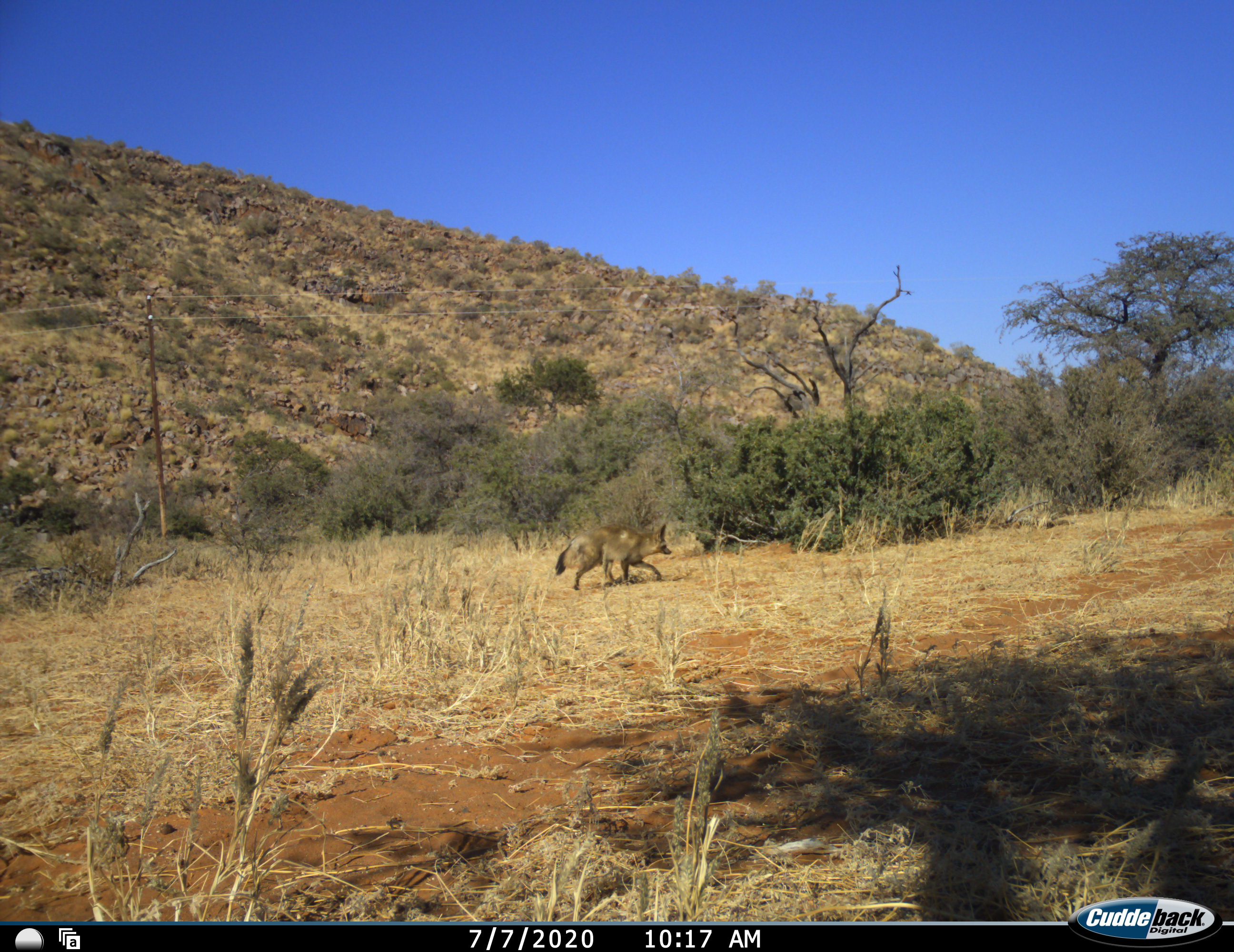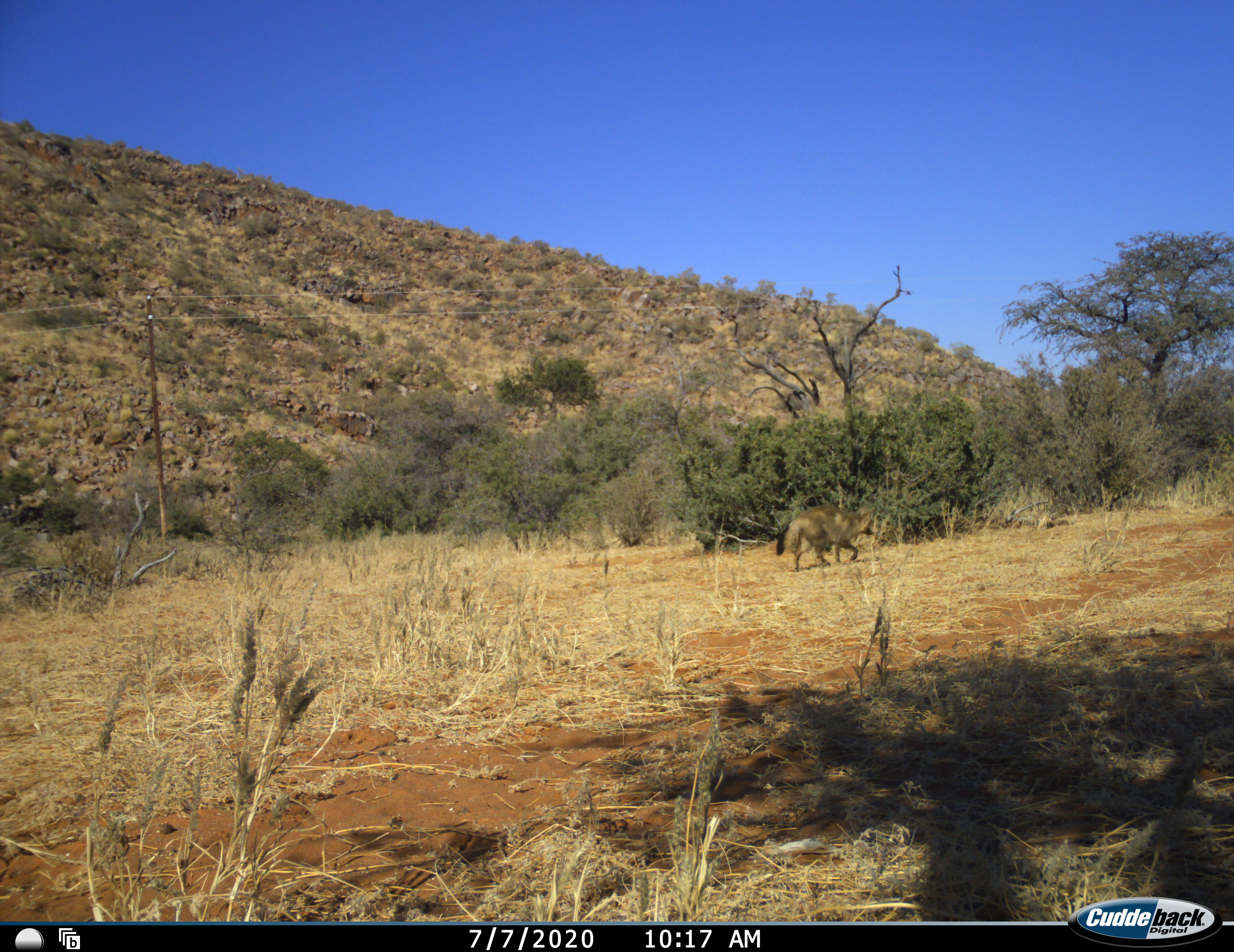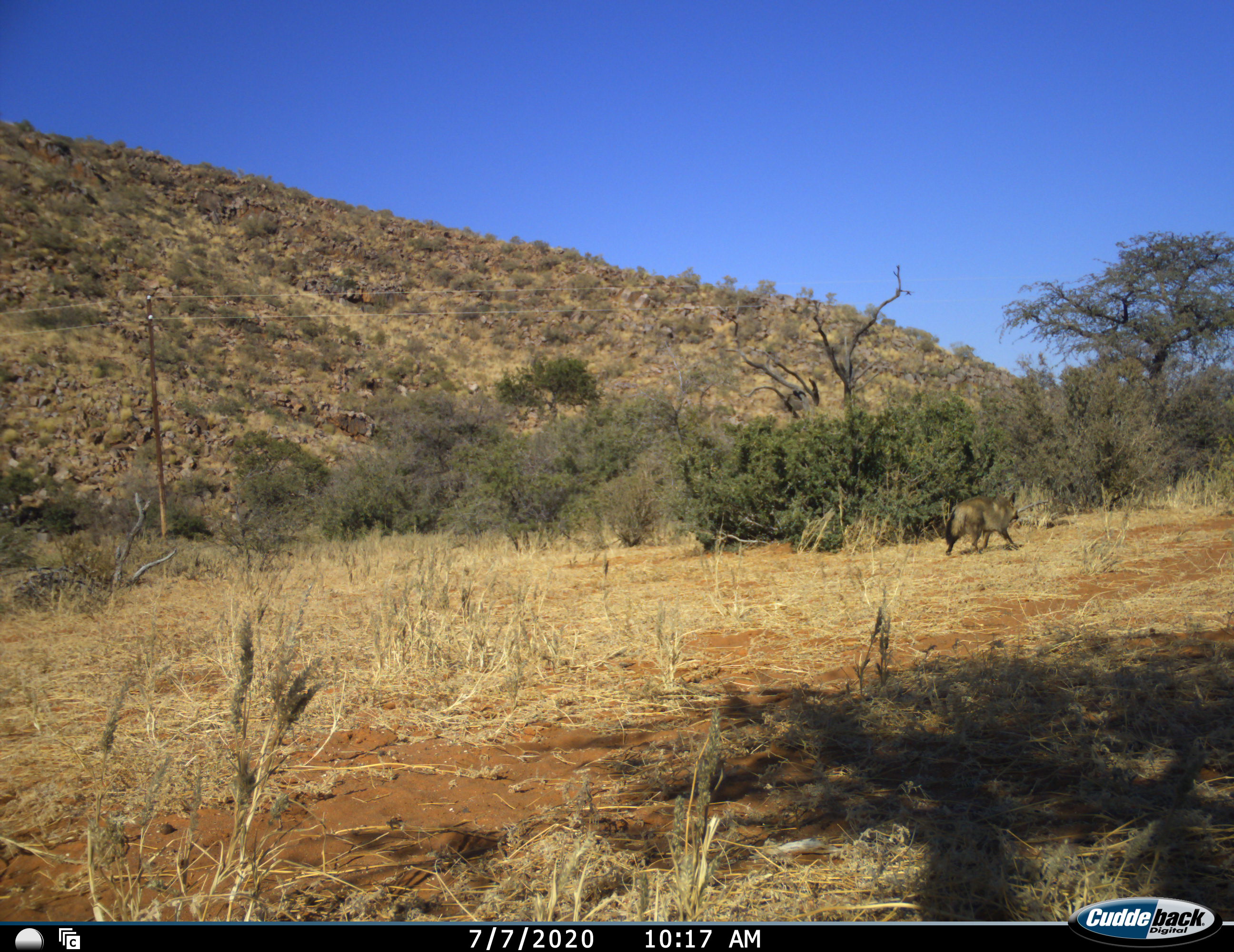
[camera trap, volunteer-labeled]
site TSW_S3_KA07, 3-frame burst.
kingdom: Animalia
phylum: Chordata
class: Mammalia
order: Carnivora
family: Canidae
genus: Otocyon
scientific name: Otocyon megalotis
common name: bat-eared fox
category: foxbateared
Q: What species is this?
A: Foxbateared (bat-eared fox) (Otocyon megalotis).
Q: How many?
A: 1.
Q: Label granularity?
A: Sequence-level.